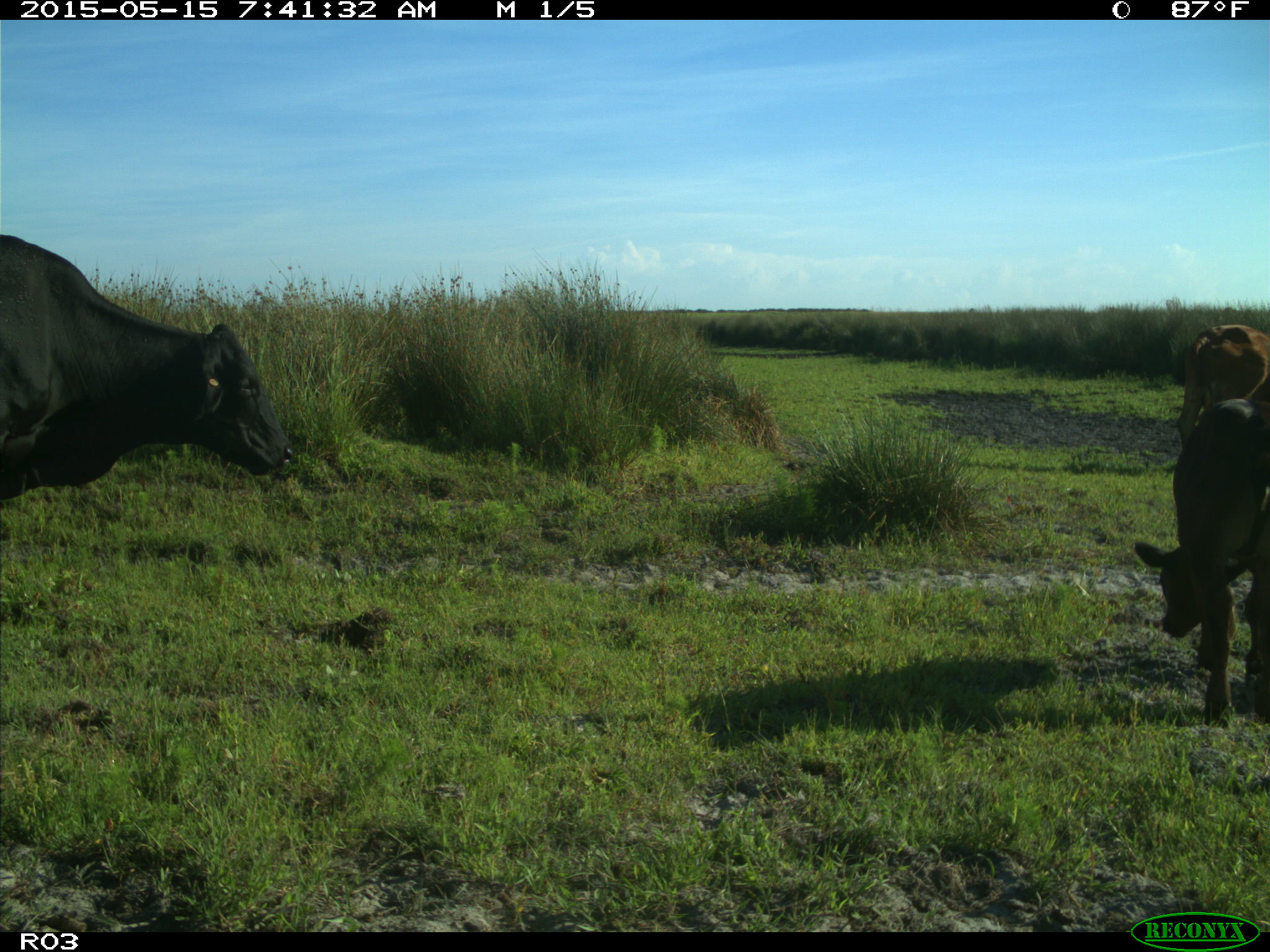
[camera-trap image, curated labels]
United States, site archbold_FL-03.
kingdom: Animalia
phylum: Chordata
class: Mammalia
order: Artiodactyla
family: Bovidae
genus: Bos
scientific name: Bos taurus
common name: domestic cow